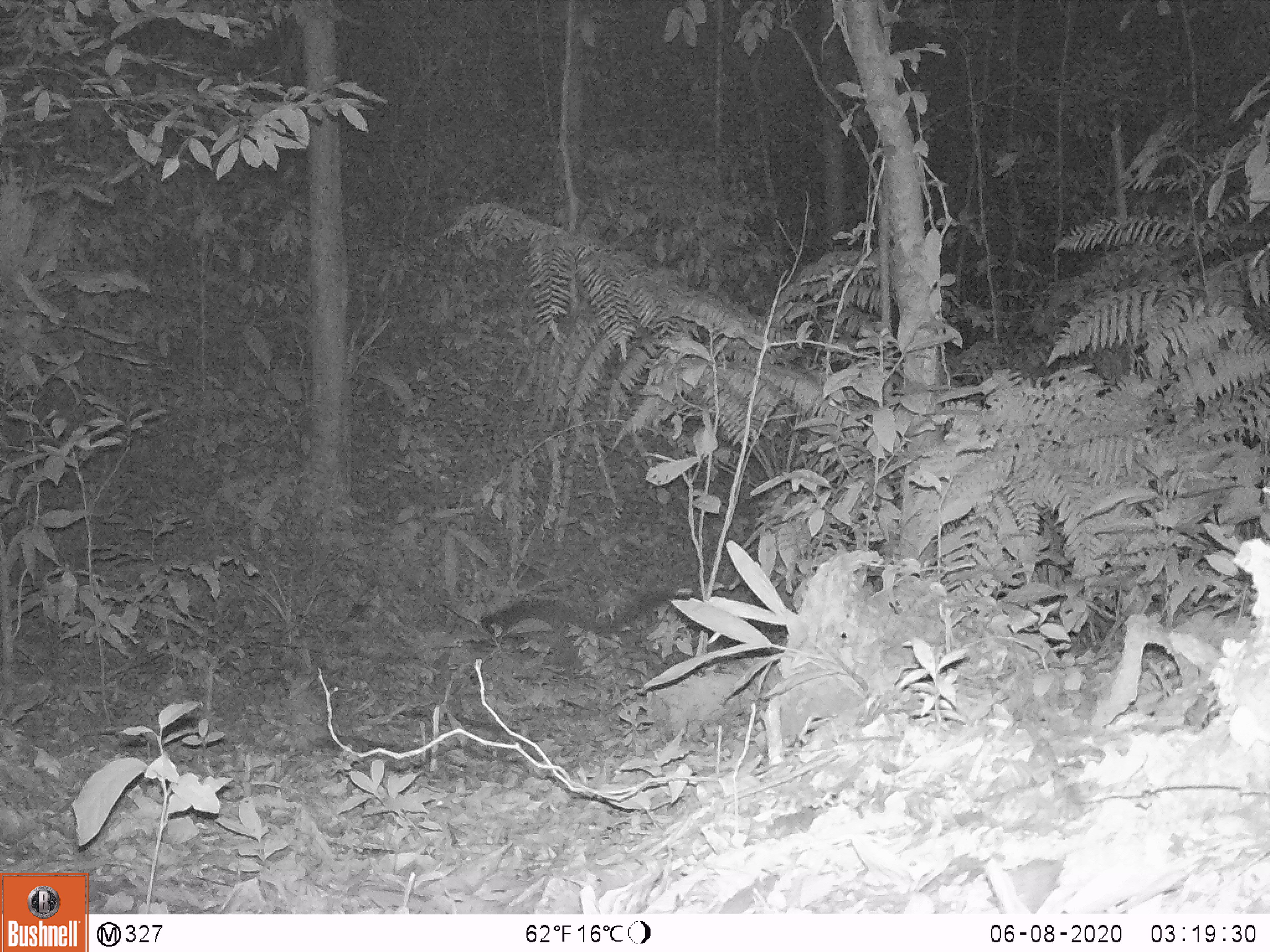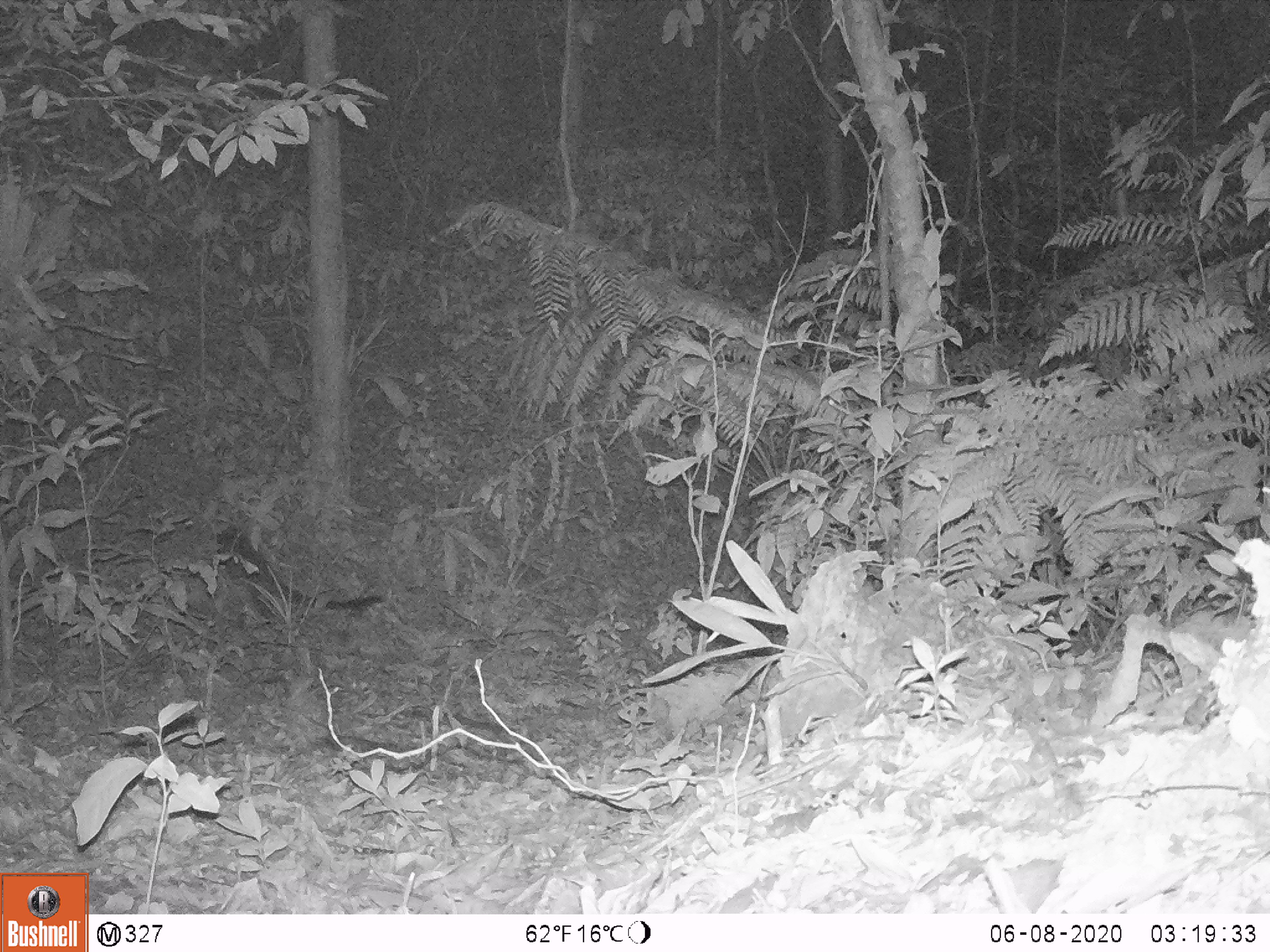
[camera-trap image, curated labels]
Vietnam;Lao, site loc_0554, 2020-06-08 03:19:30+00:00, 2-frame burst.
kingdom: Animalia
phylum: Chordata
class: Mammalia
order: Carnivora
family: Viverridae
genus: Paradoxurus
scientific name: Paradoxurus hermaphroditus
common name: common palm civet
Common palm civet (Paradoxurus hermaphroditus). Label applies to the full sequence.